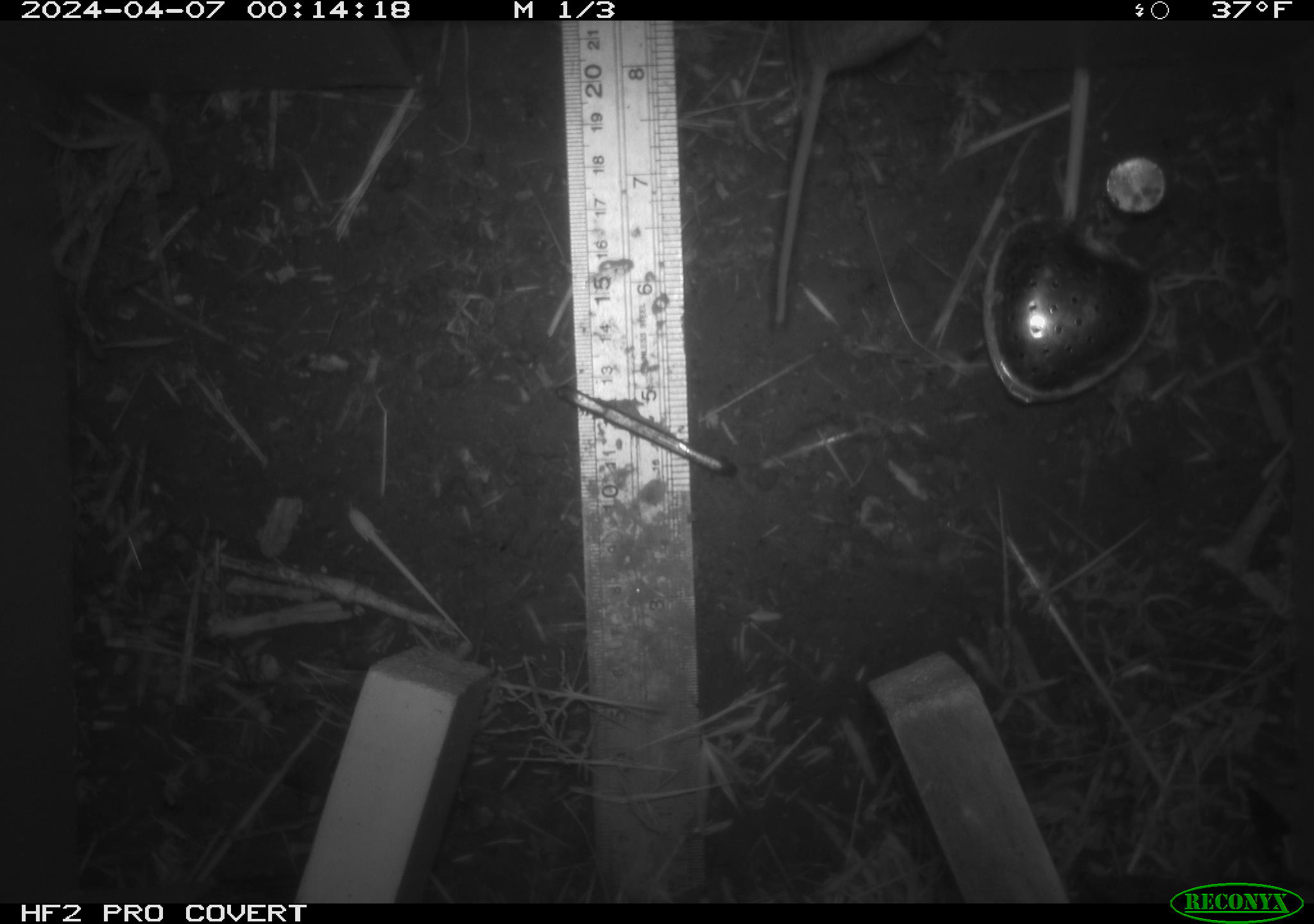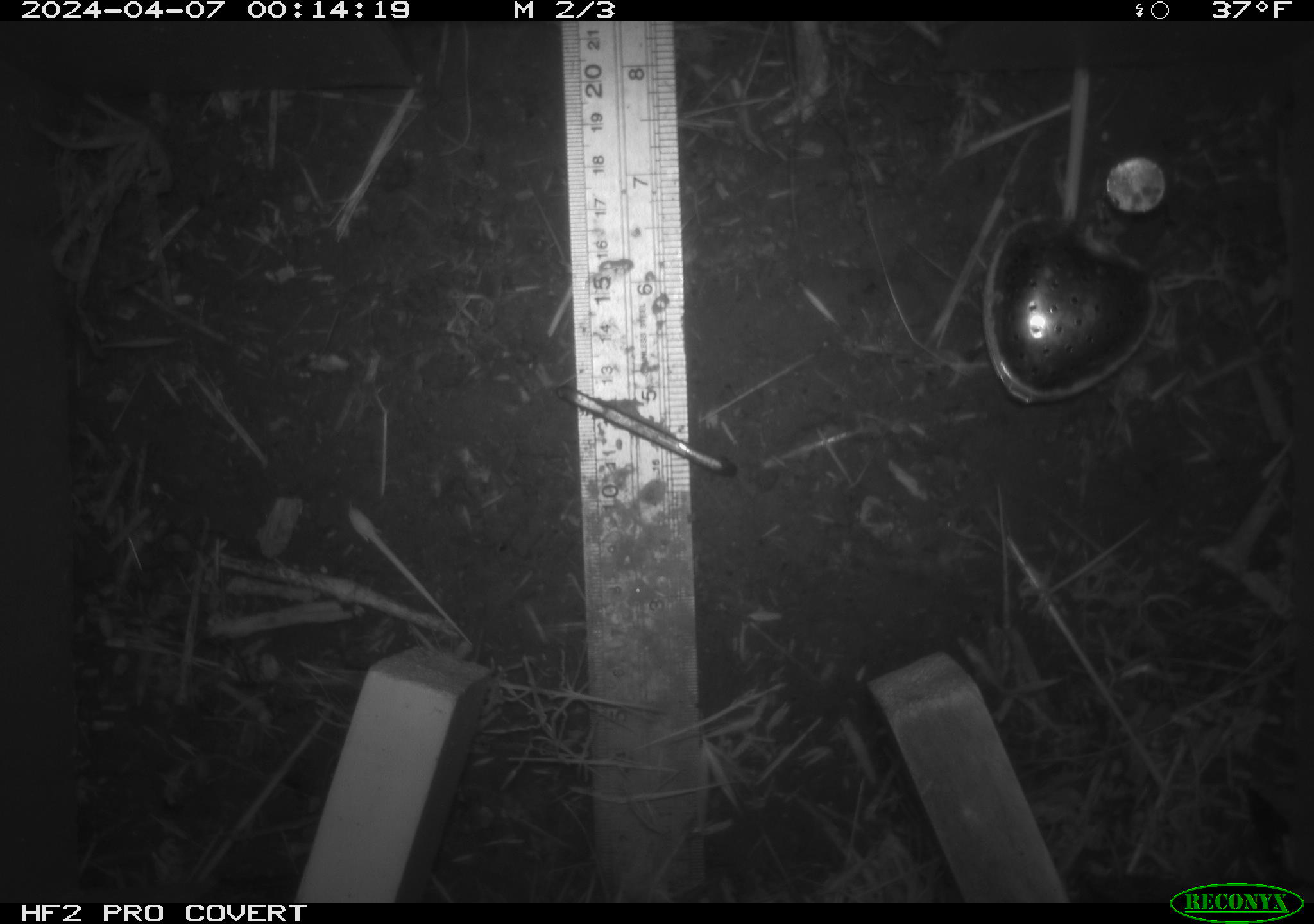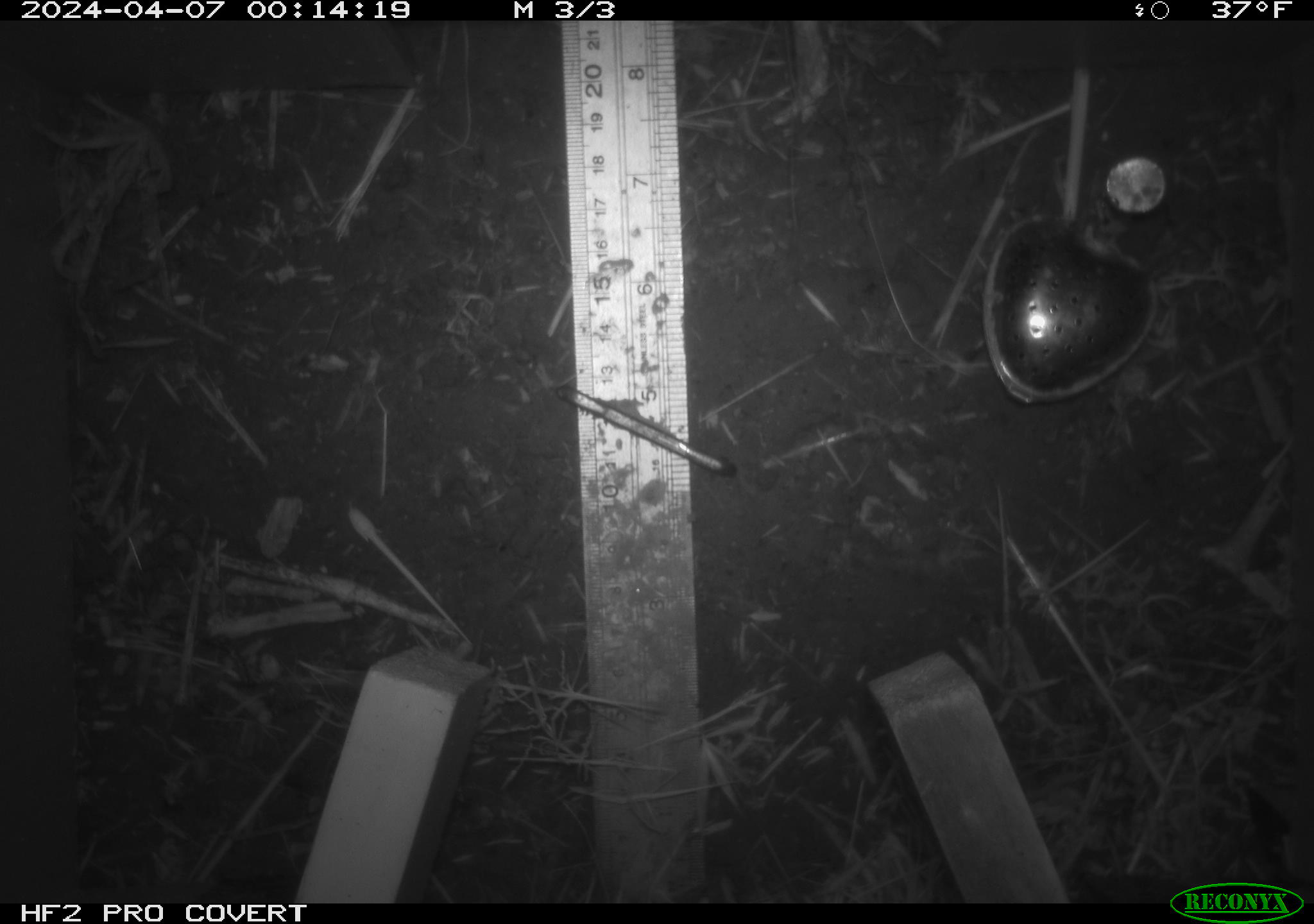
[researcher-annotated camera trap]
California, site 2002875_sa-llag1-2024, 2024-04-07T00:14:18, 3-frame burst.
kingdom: Animalia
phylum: Chordata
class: Mammalia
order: Rodentia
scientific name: Rodentia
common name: mouse species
Mouse species (Rodentia).